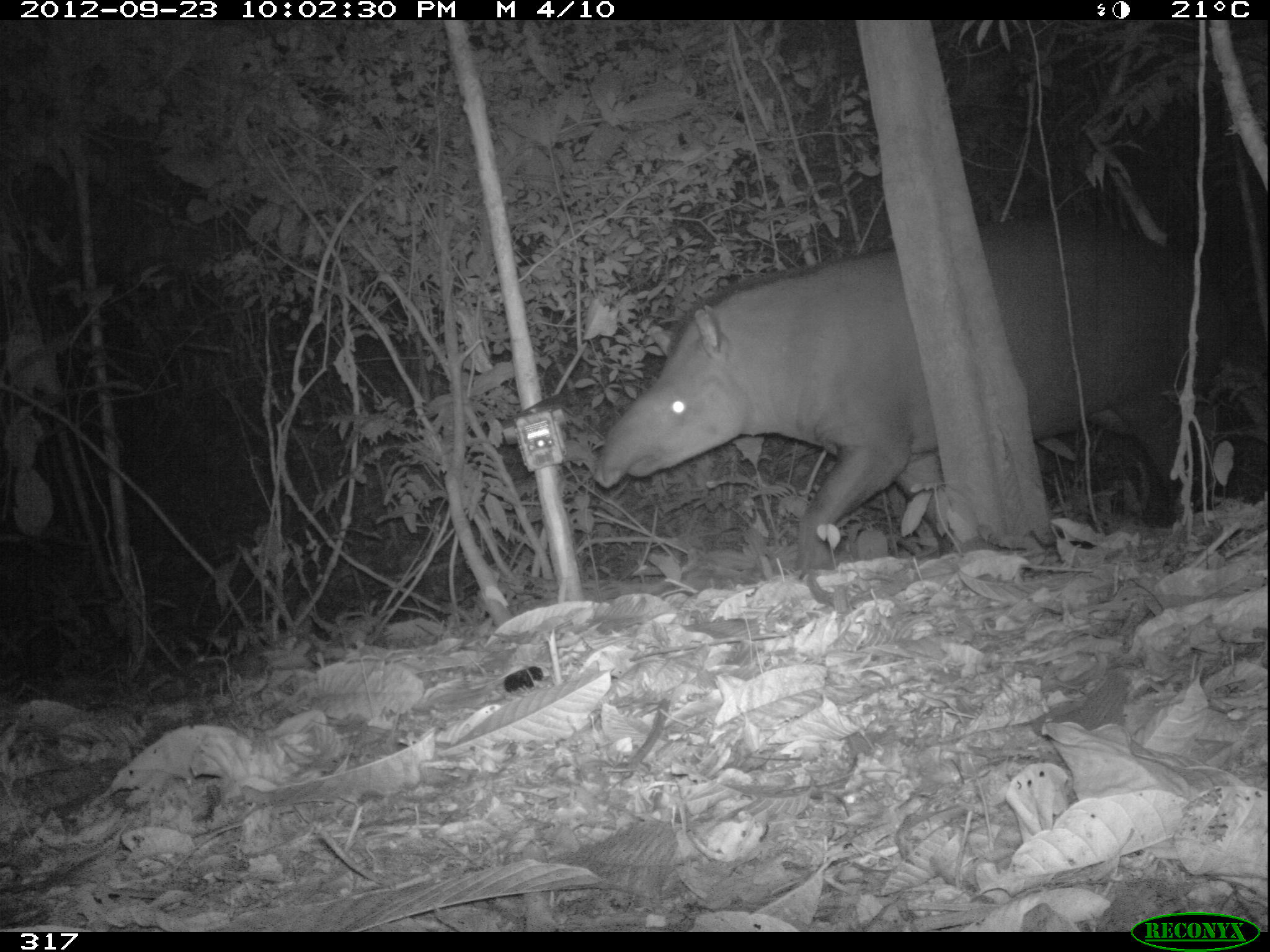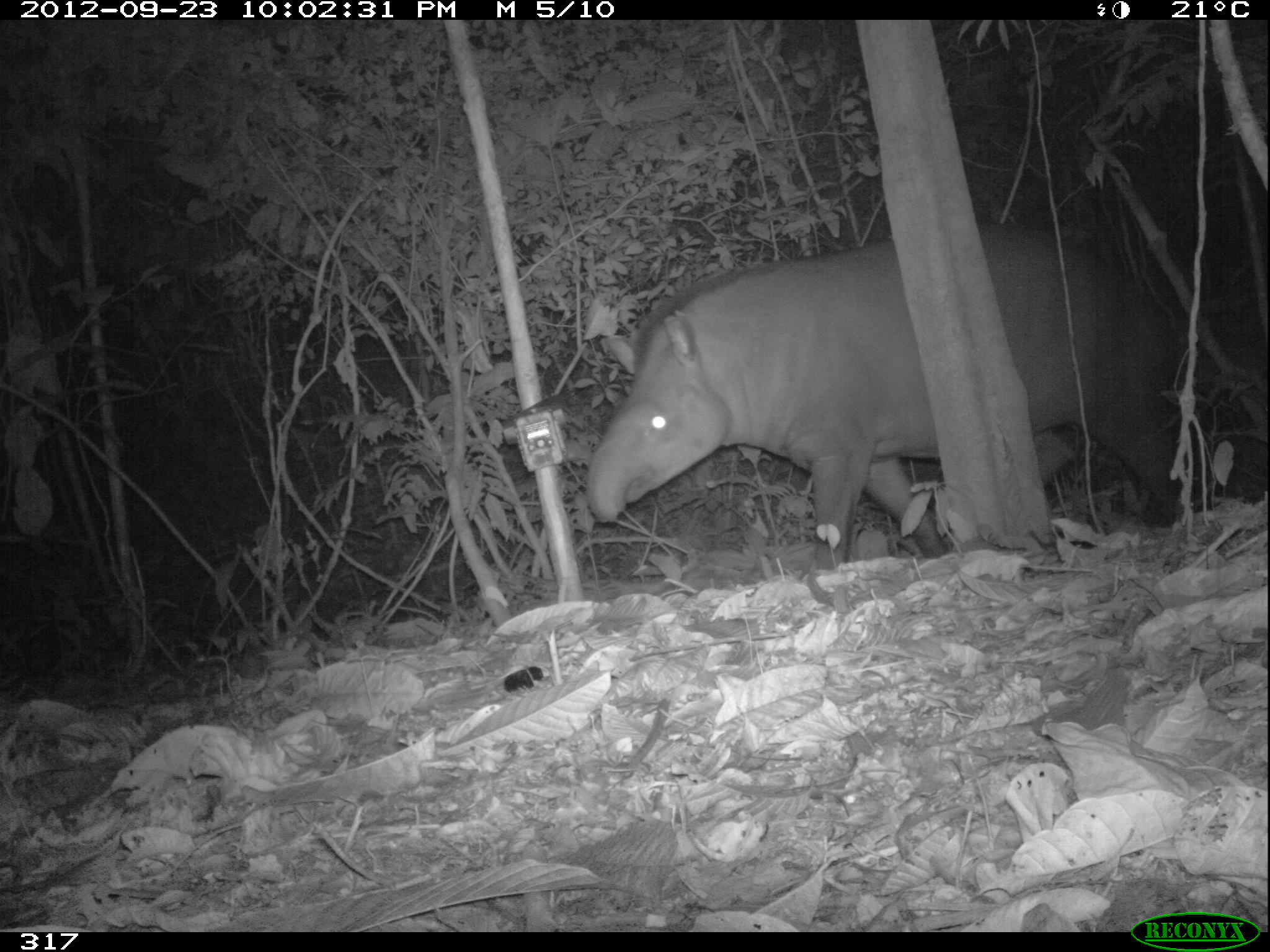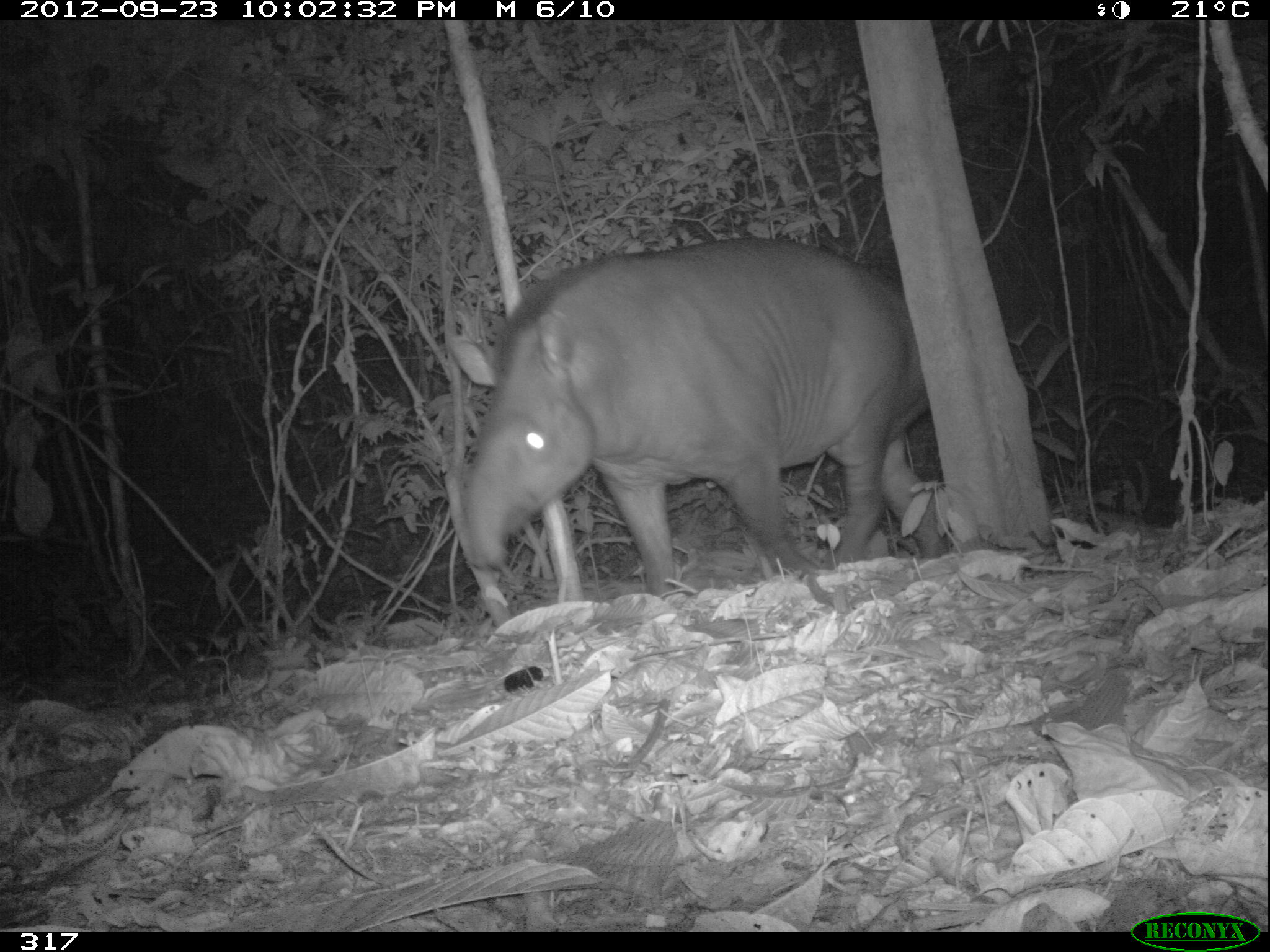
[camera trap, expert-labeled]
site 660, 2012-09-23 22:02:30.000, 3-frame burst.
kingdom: Animalia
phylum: Chordata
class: Mammalia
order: Perissodactyla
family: Tapiridae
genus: Tapirus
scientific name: Tapirus terrestris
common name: south american tapir